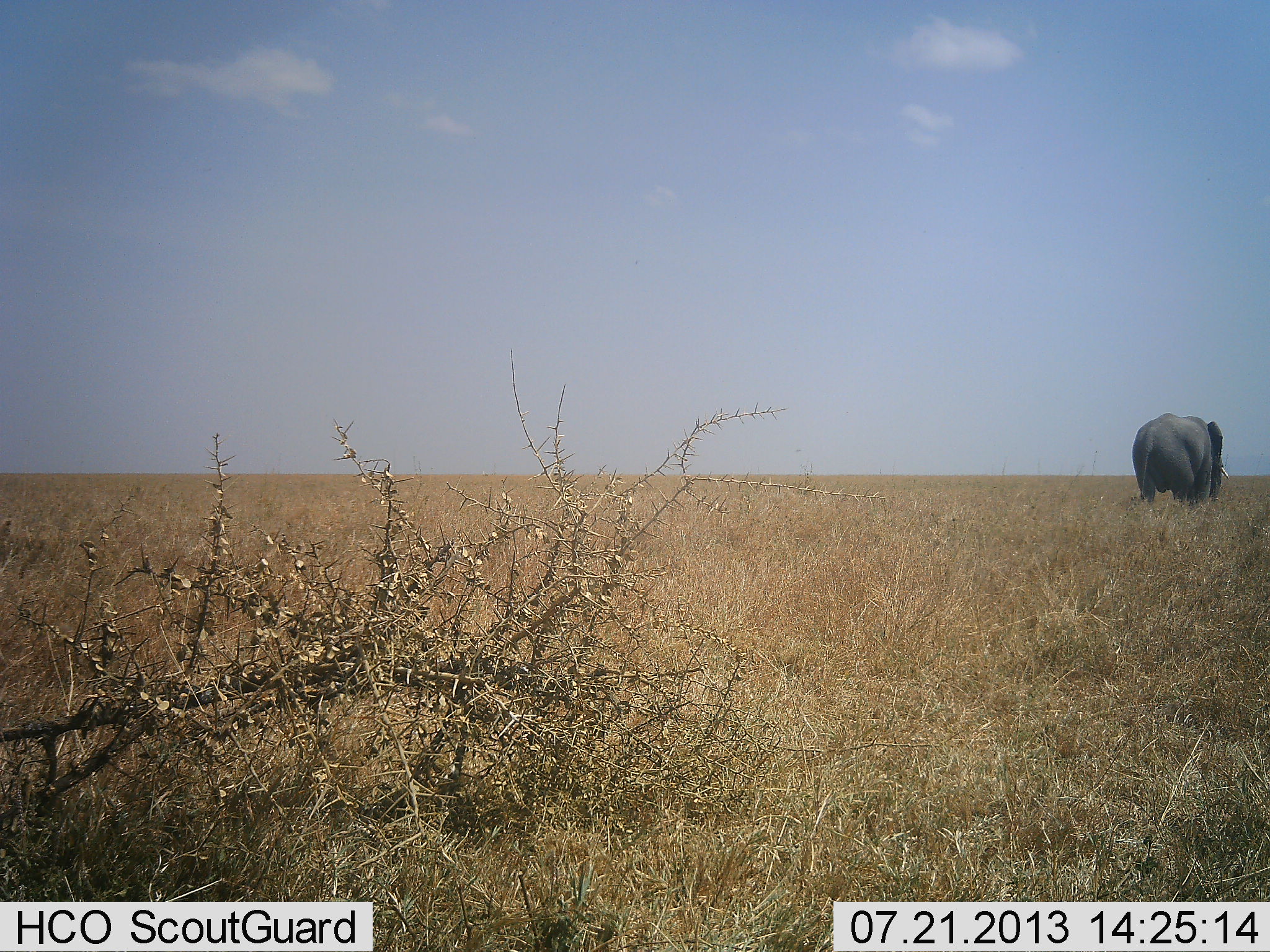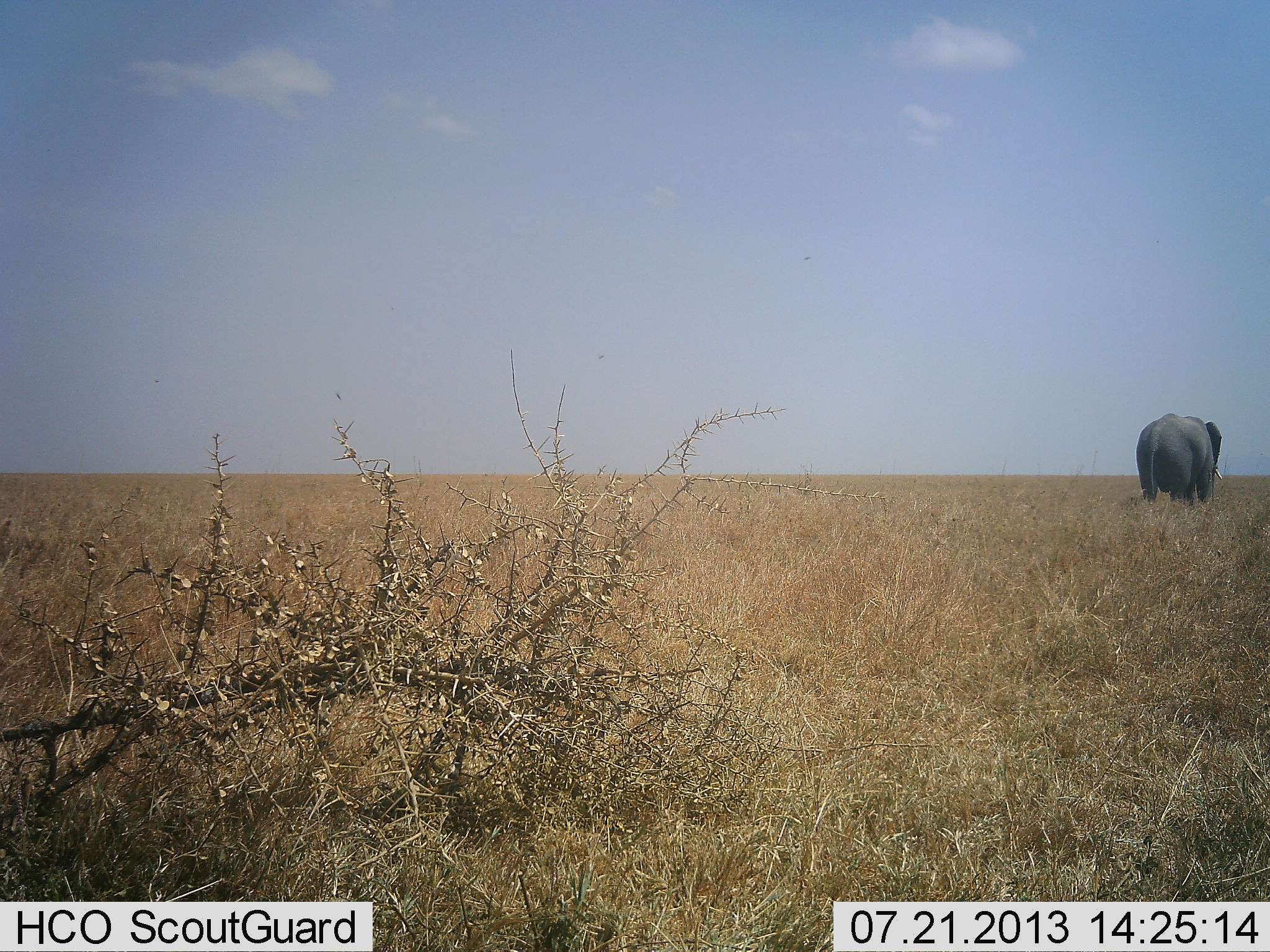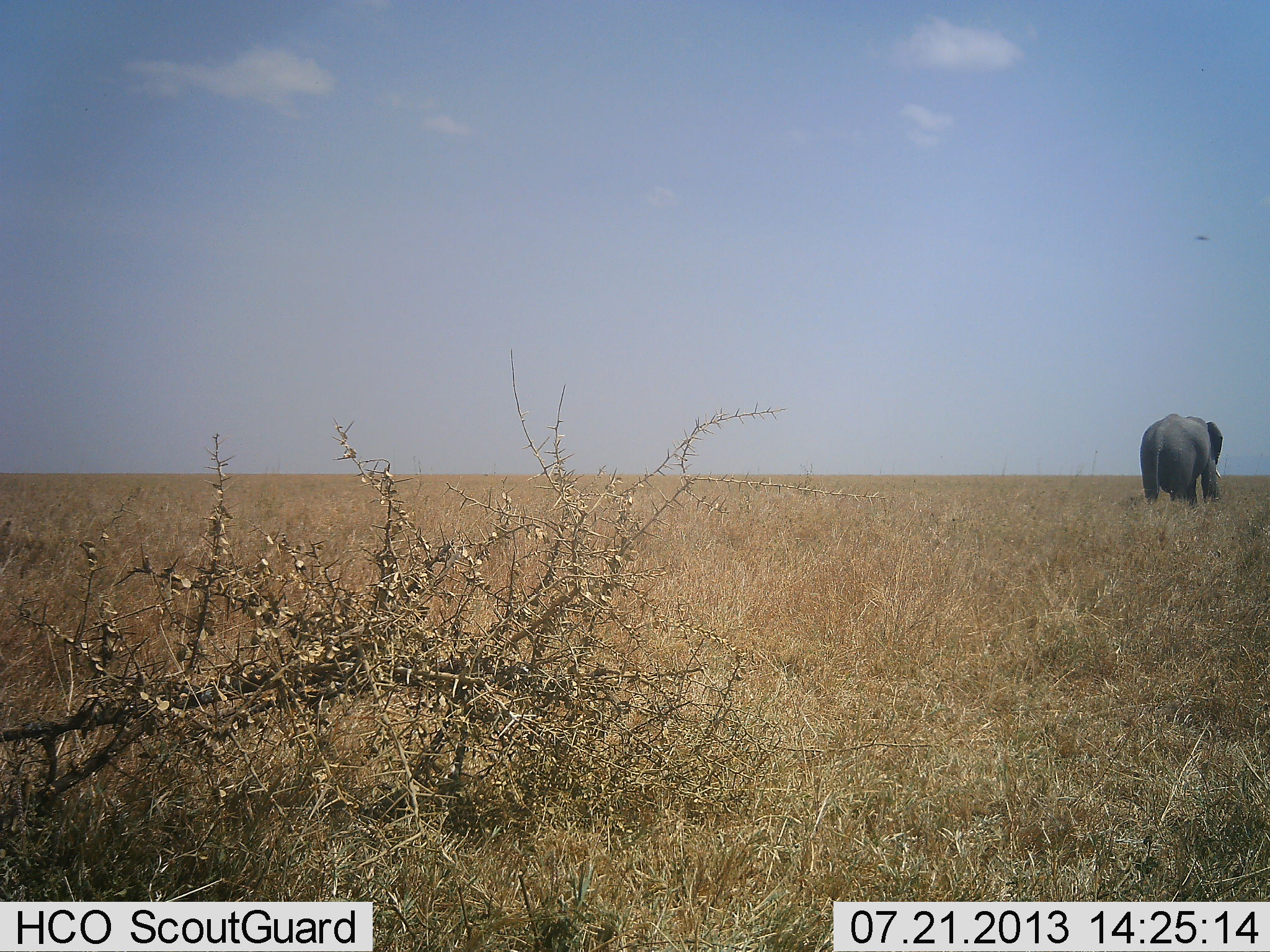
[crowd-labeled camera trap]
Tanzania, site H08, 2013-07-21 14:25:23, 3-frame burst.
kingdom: Animalia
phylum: Chordata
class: Mammalia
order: Proboscidea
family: Elephantidae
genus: Loxodonta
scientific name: Loxodonta africana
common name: african bush elephant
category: elephant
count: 1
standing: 52%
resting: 0%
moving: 39%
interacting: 0%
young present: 0%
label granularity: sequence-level